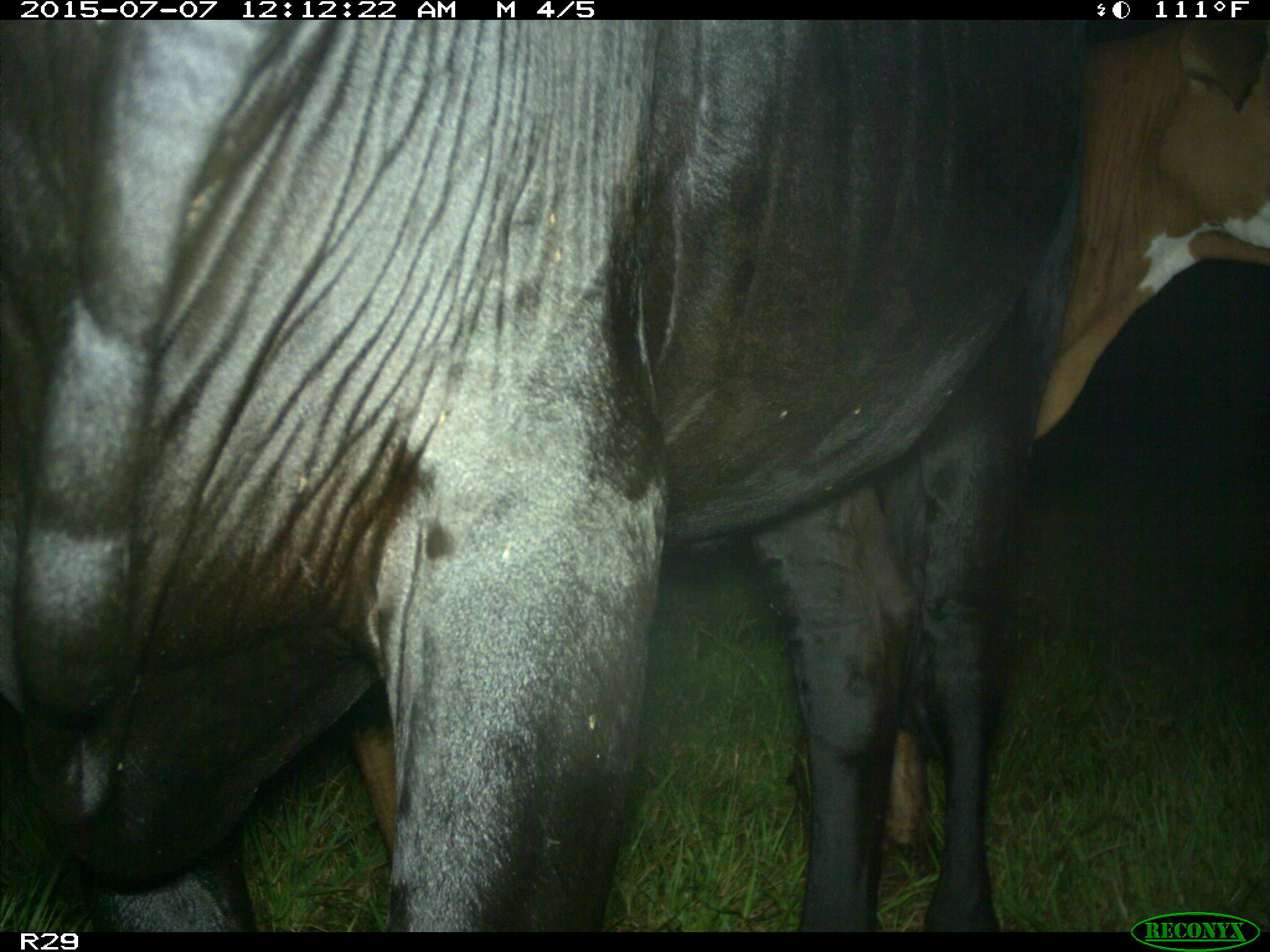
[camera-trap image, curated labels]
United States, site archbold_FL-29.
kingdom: Animalia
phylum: Chordata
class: Mammalia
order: Artiodactyla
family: Bovidae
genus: Bos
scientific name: Bos taurus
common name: domestic cow